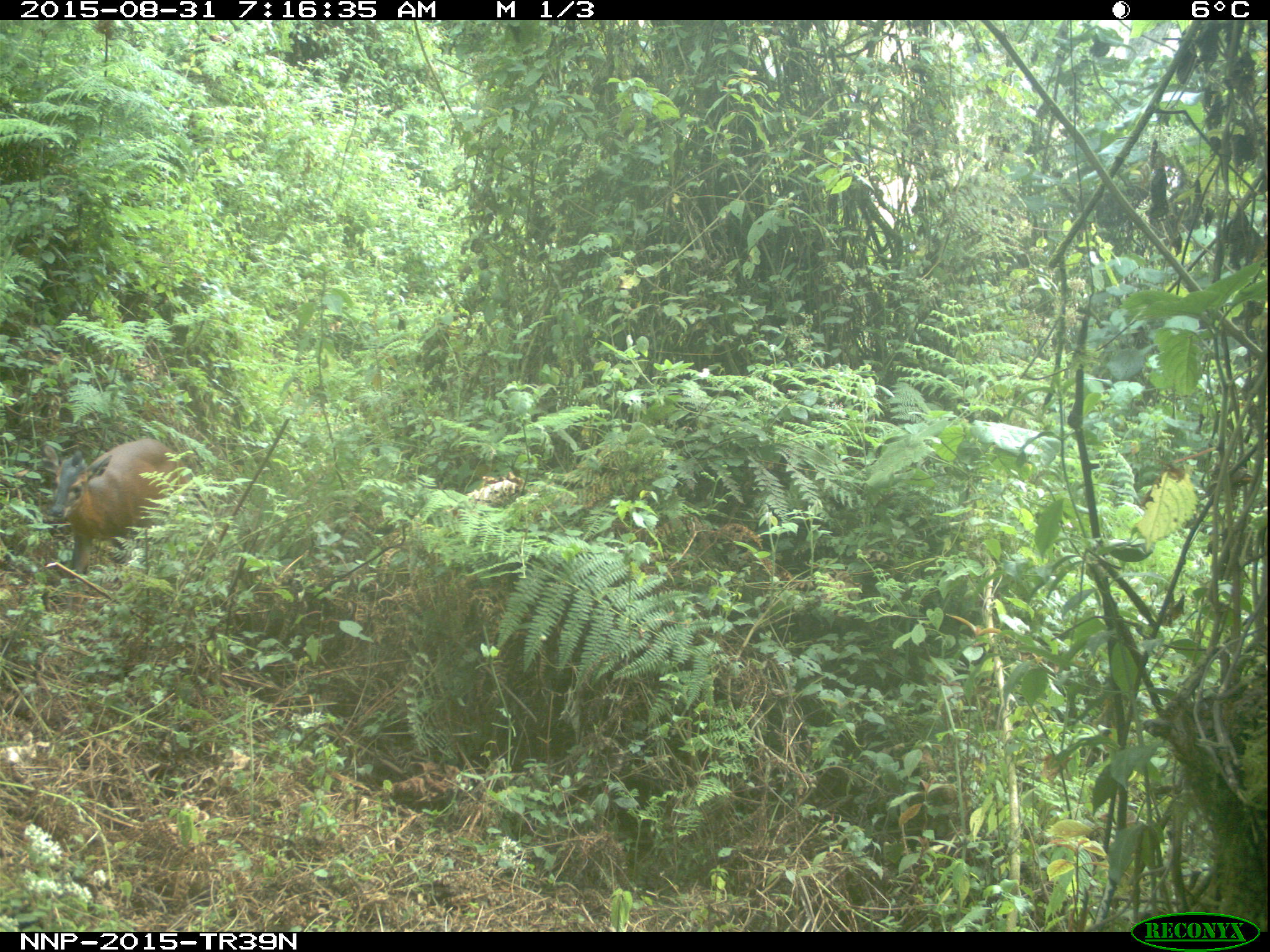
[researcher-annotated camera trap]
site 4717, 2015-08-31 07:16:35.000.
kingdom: Animalia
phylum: Chordata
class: Mammalia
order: Artiodactyla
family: Bovidae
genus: Cephalophus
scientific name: Cephalophus nigrifrons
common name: black-fronted duiker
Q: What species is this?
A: Cephalophus nigrifrons (black-fronted duiker).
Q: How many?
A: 1.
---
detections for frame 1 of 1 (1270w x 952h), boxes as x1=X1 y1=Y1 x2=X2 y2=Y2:
cephalophus nigrifrons: x1=39 y1=437 x2=192 y2=573